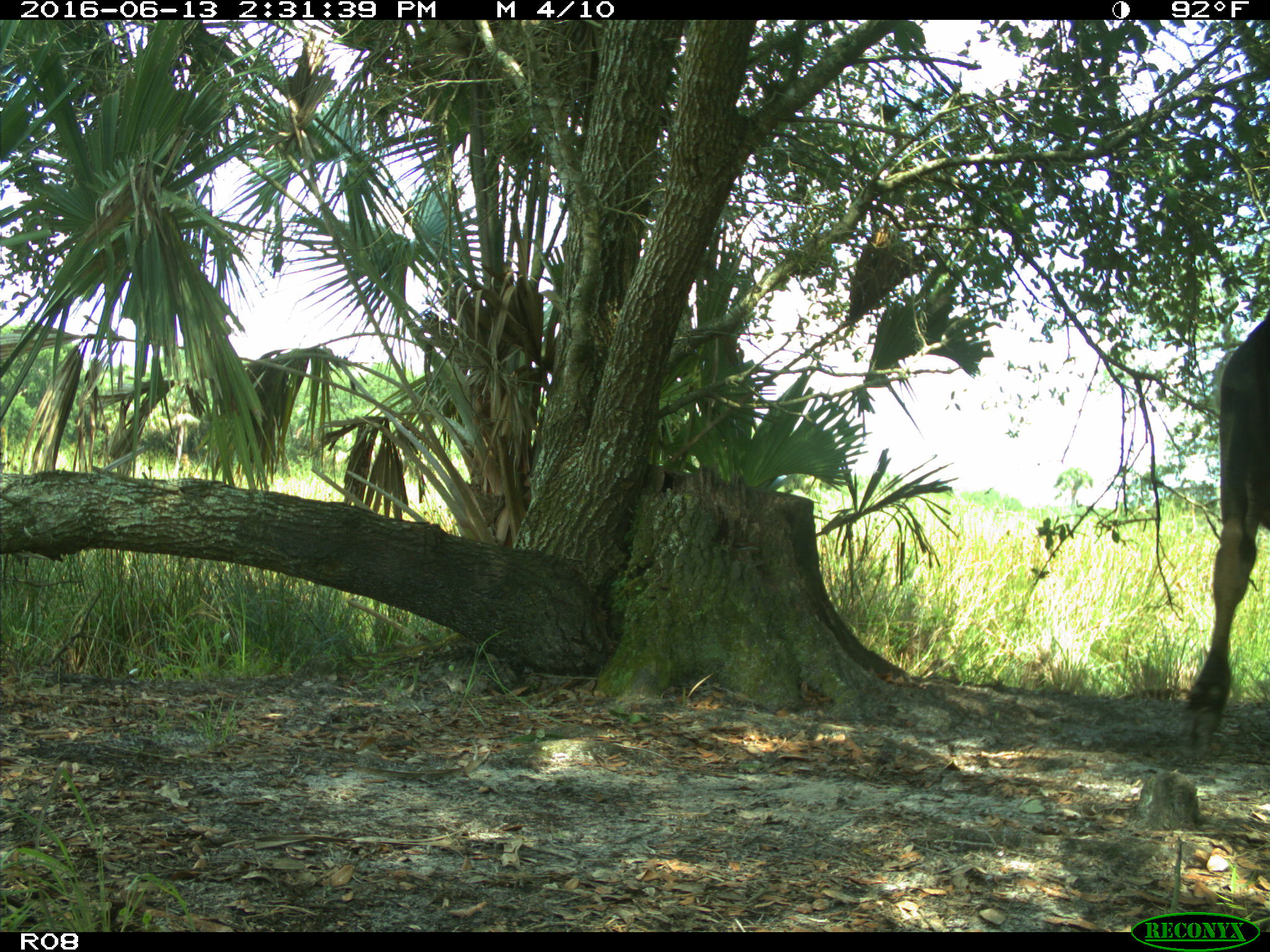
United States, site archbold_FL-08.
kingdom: Animalia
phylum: Chordata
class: Mammalia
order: Artiodactyla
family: Bovidae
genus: Bos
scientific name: Bos taurus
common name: domestic cow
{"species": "Bos taurus (domestic cow)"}